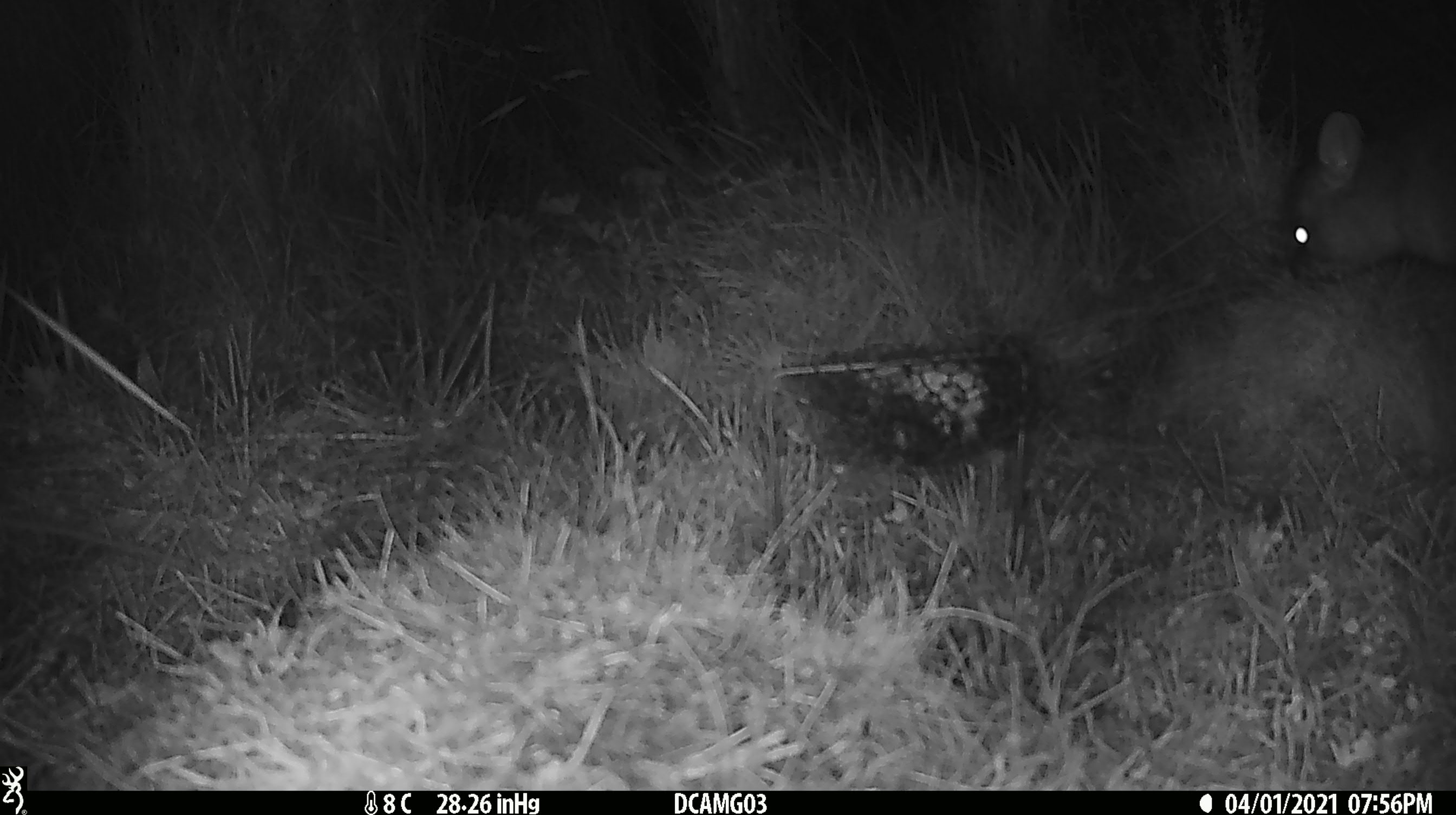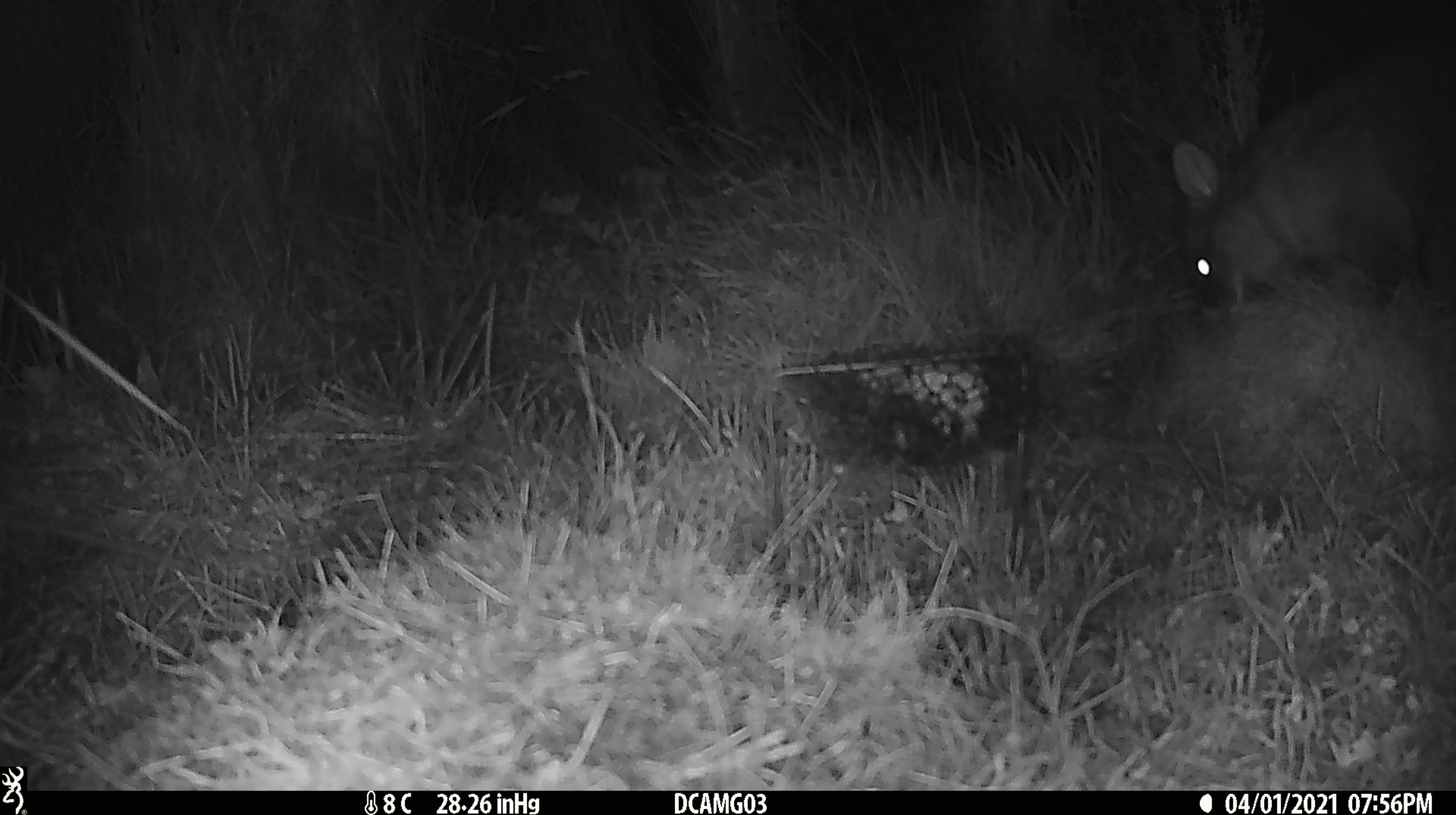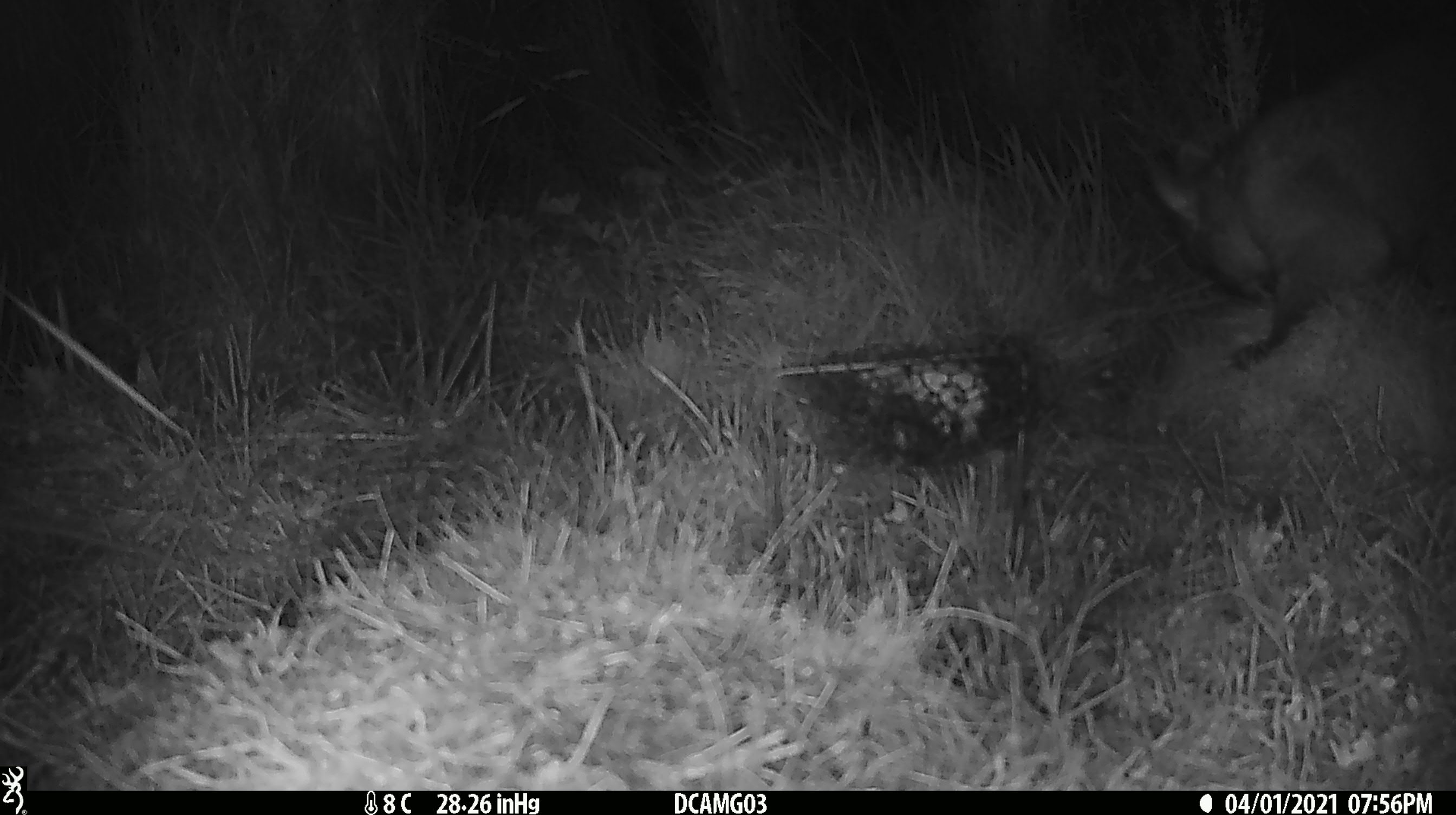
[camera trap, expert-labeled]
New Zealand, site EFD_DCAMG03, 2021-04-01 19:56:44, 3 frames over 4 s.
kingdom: Animalia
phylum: Chordata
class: Mammalia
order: Diprotodontia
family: Phalangeridae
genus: Trichosurus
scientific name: Trichosurus vulpecula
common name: common brushtail possum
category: possum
Possum (common brushtail possum) (Trichosurus vulpecula).